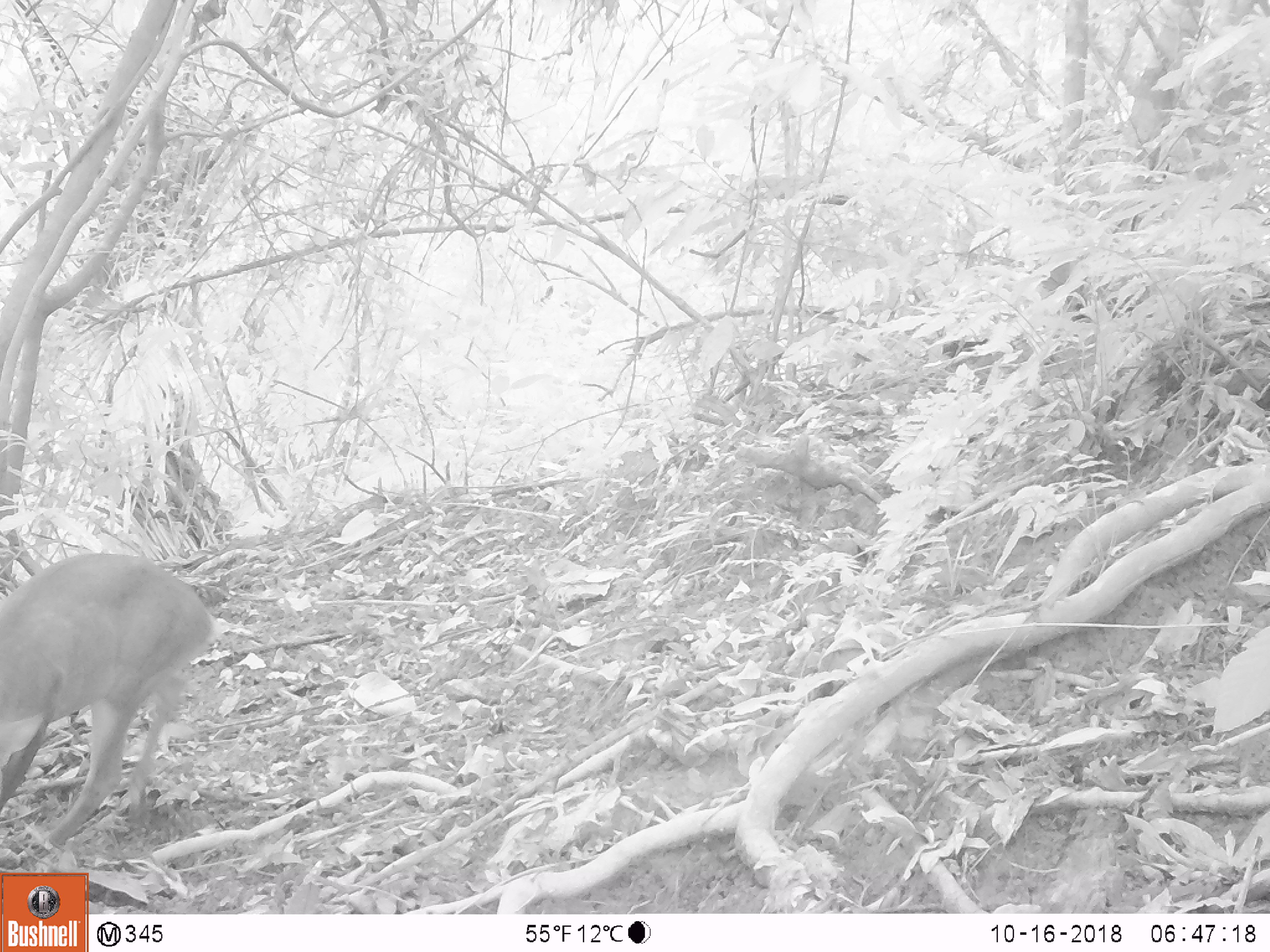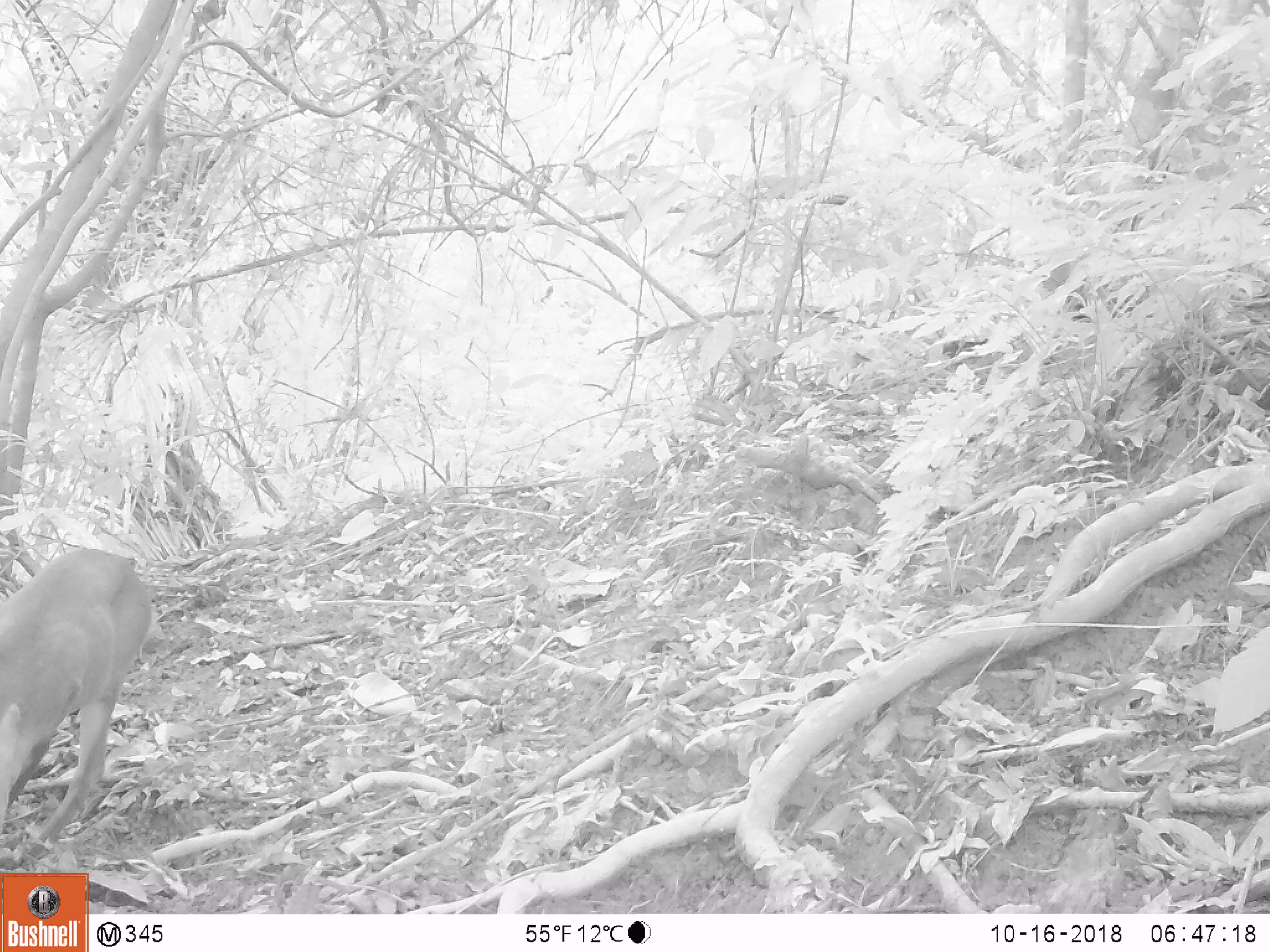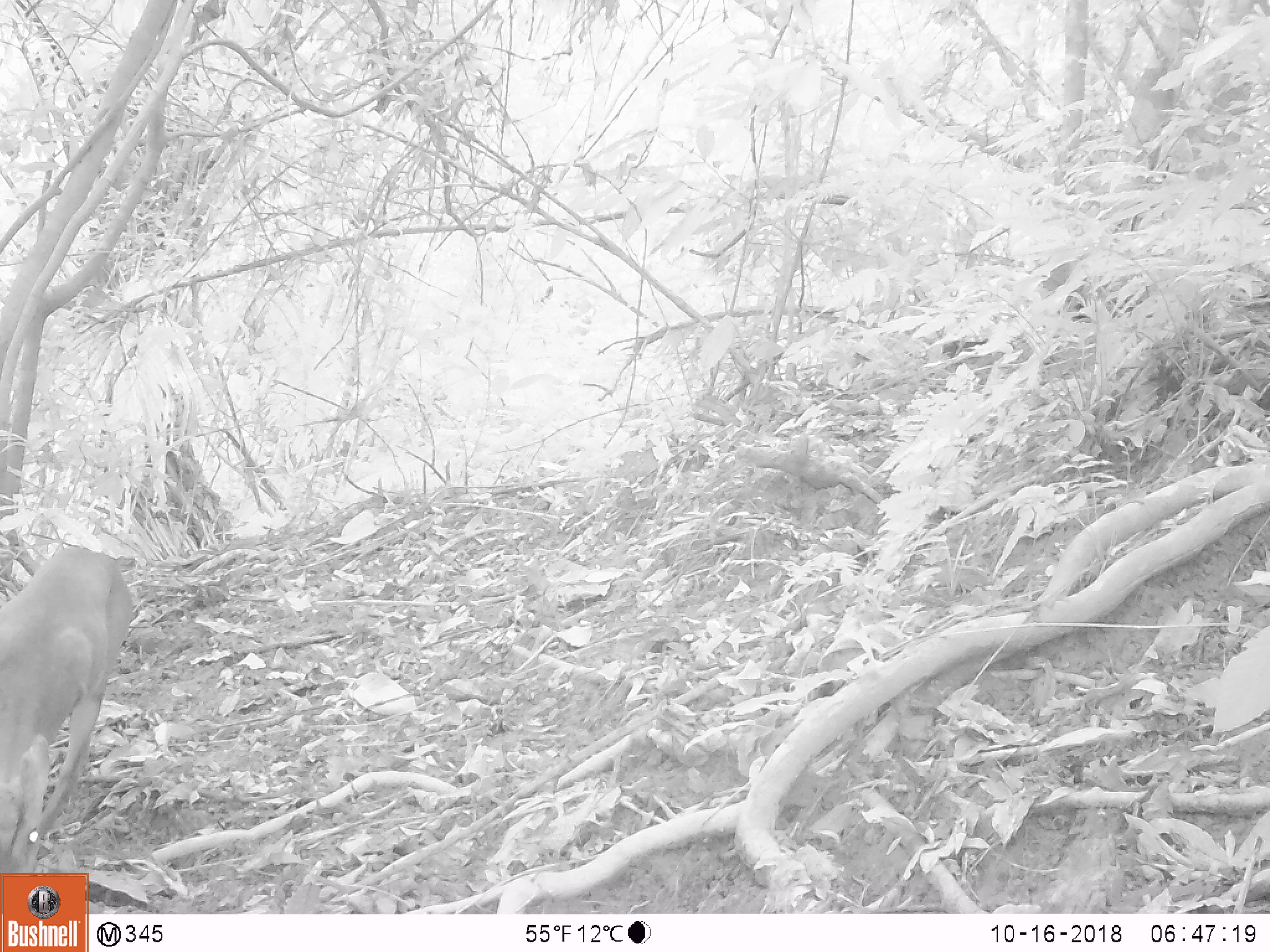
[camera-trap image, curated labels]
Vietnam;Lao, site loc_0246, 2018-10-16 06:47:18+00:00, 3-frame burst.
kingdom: Animalia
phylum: Chordata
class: Mammalia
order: Artiodactyla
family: Cervidae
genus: Muntiacus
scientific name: Muntiacus vuquangensis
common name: large-antlered muntjac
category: large antlered muntjac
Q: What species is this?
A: Large antlered muntjac (large-antlered muntjac) (Muntiacus vuquangensis).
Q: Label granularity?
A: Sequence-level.